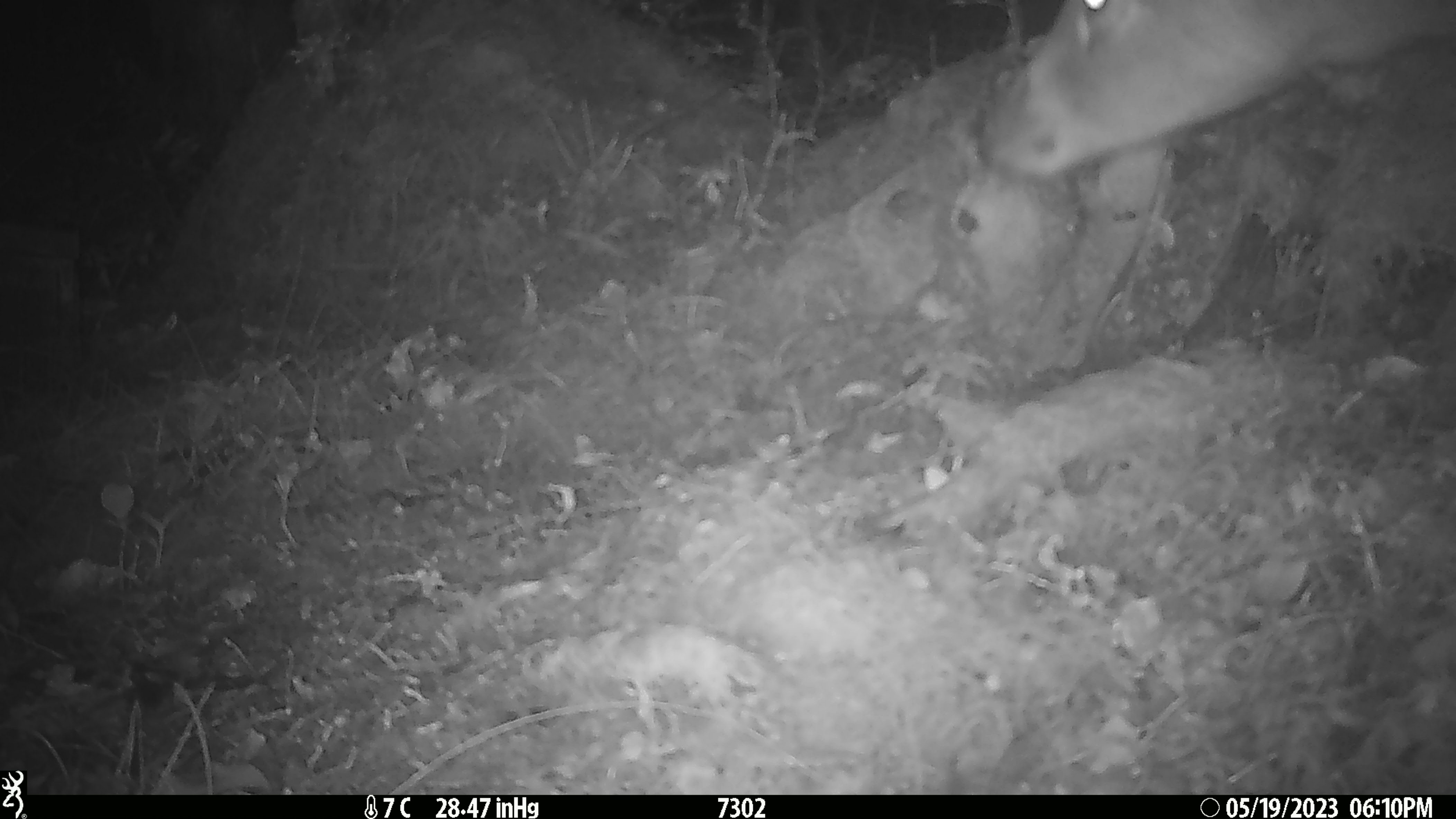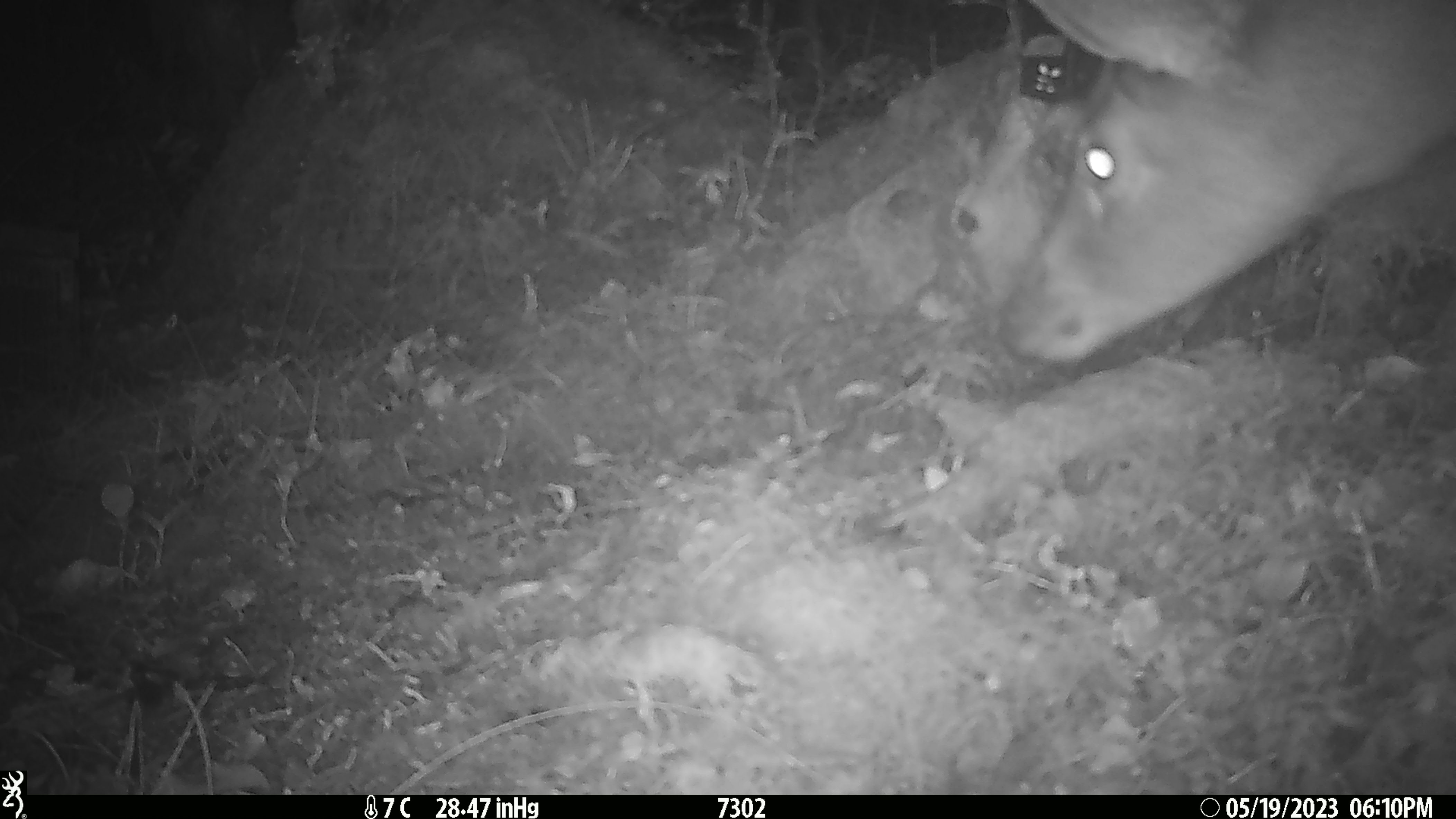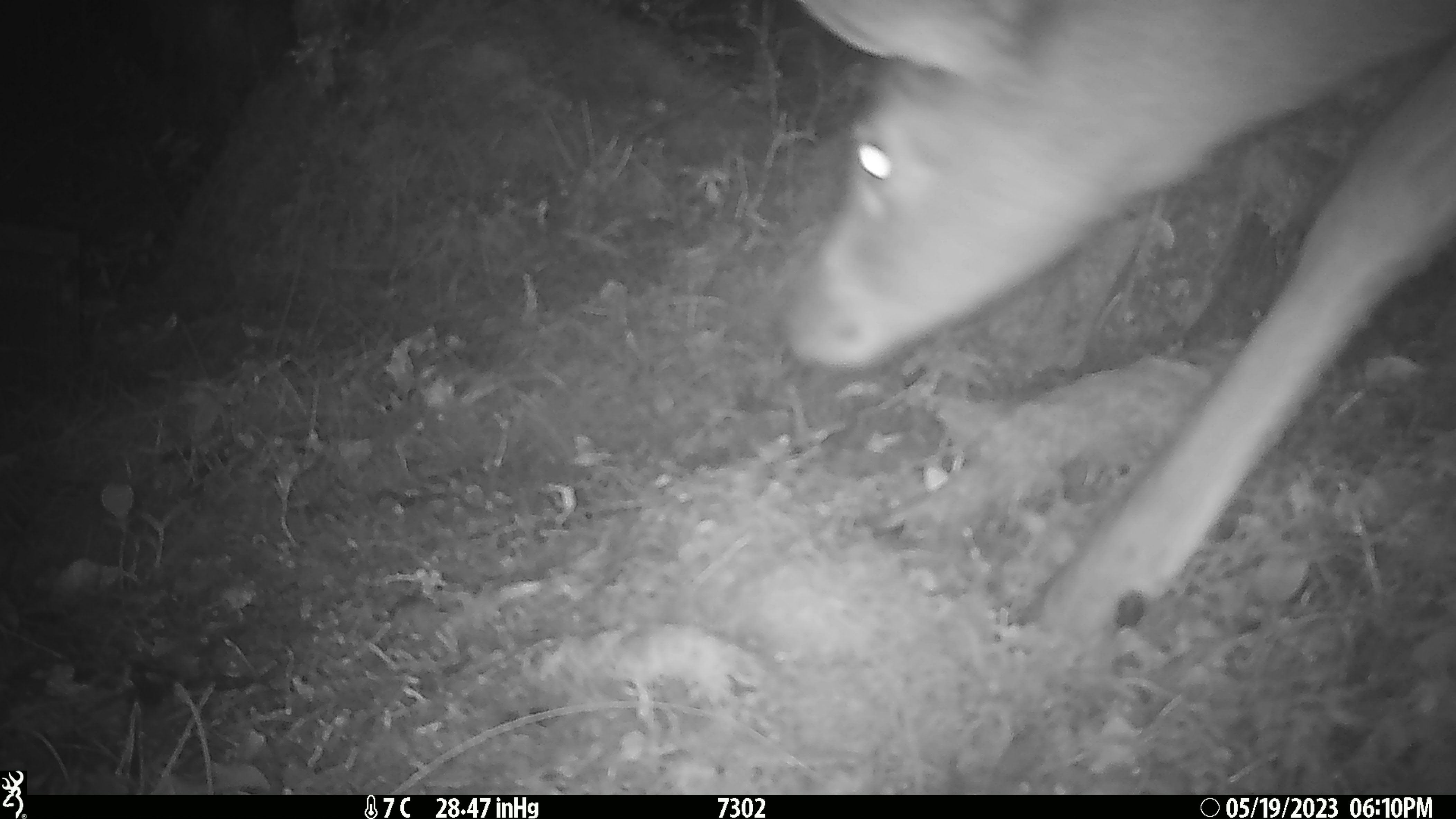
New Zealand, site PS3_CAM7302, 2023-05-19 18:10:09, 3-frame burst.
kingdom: Animalia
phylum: Chordata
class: Mammalia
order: Artiodactyla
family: Cervidae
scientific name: Cervidae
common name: deer